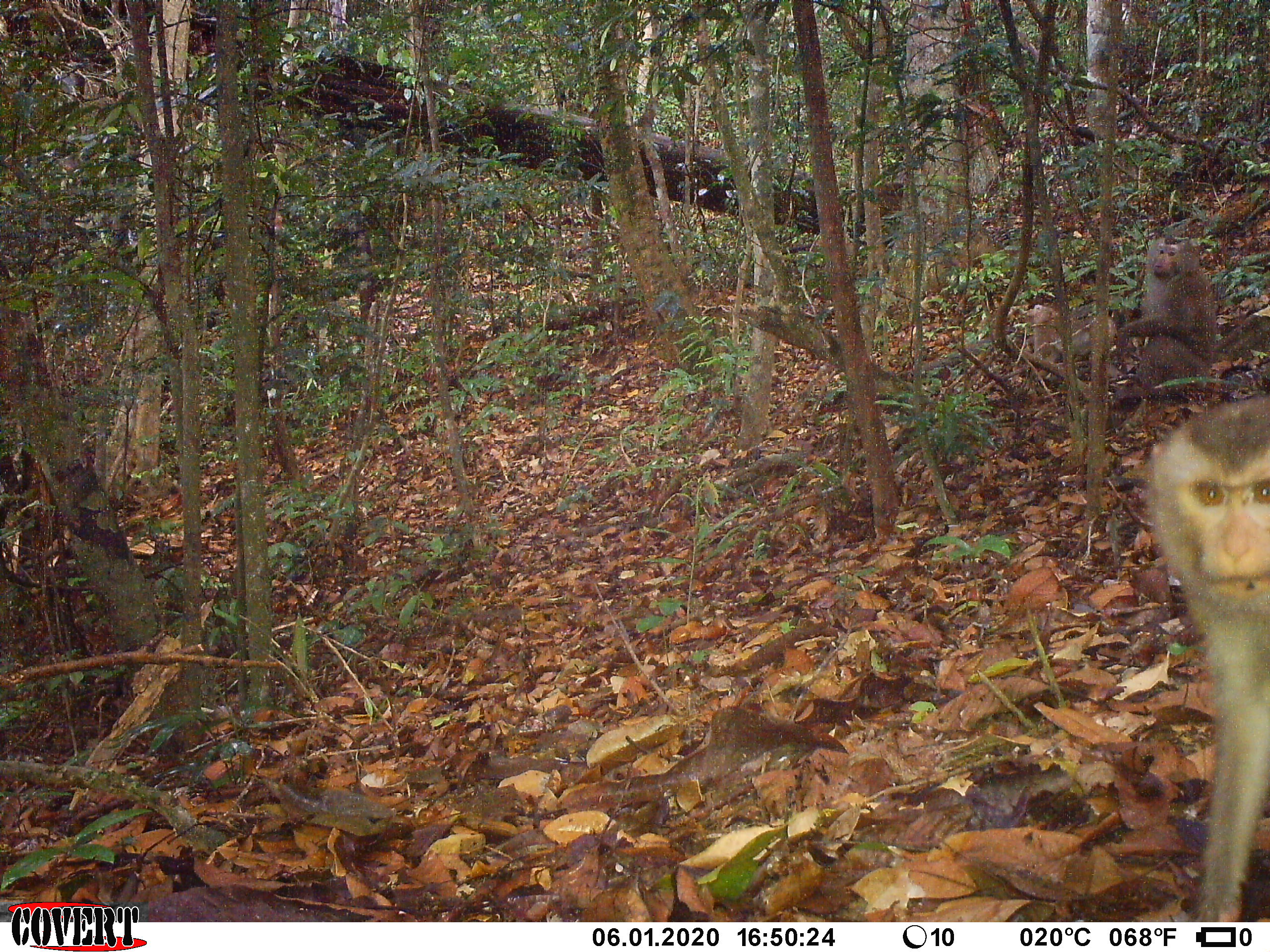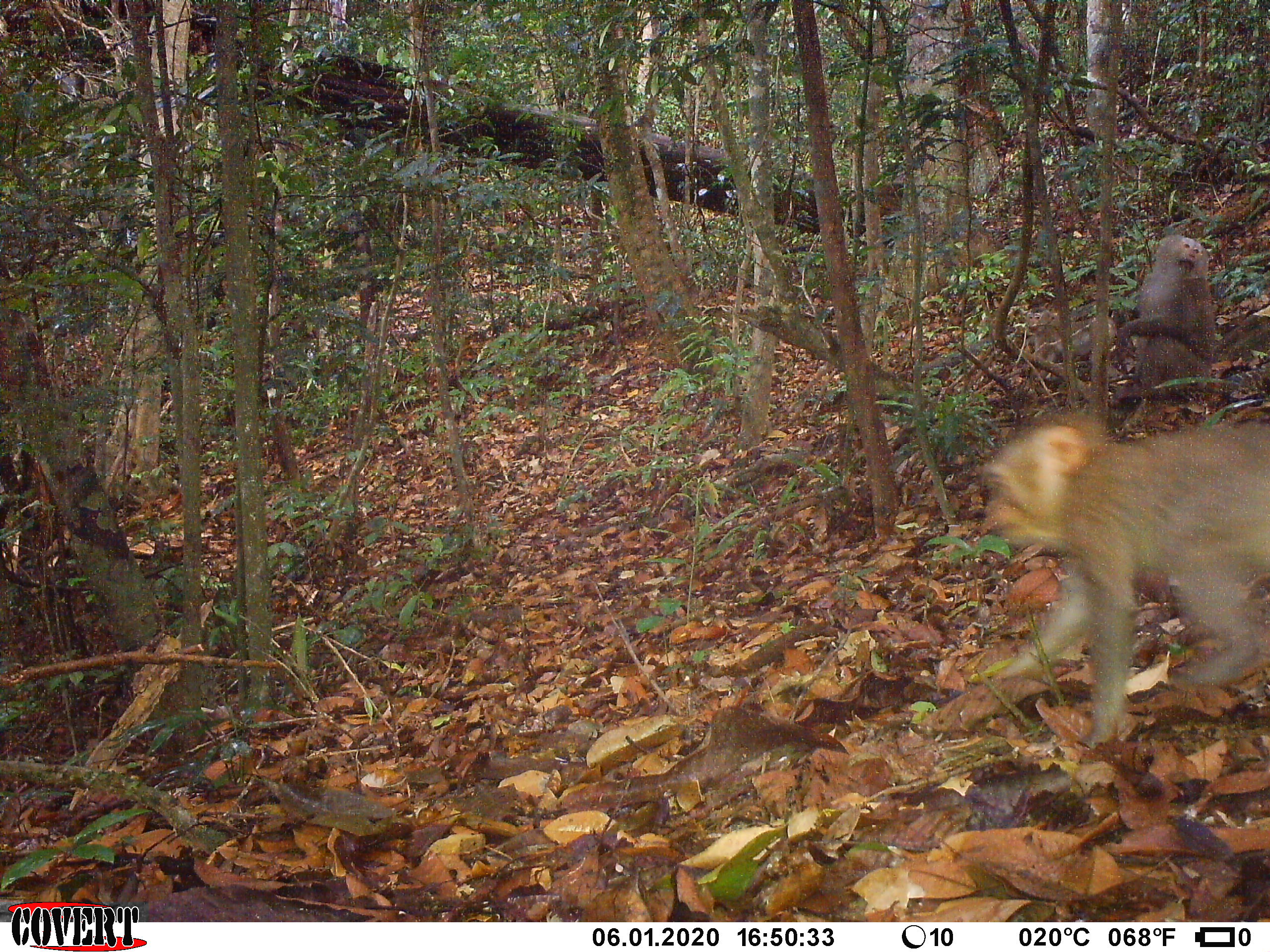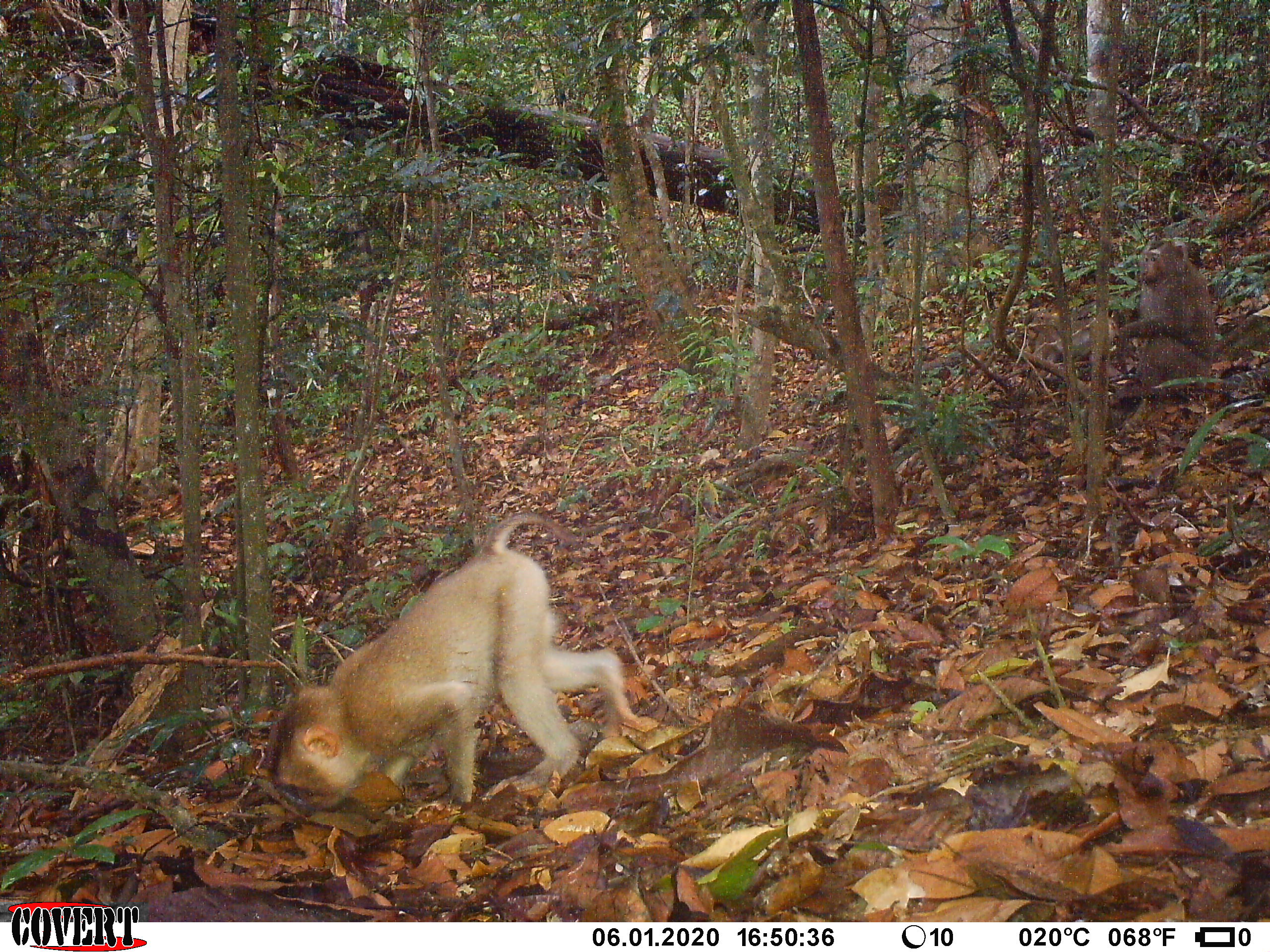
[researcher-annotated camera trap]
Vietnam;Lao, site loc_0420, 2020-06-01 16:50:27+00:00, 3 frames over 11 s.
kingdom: Animalia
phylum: Chordata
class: Mammalia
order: Primates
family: Cercopithecidae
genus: Macaca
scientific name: Macaca nemestrina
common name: pig-tailed macaque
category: pig tailed macaque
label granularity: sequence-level